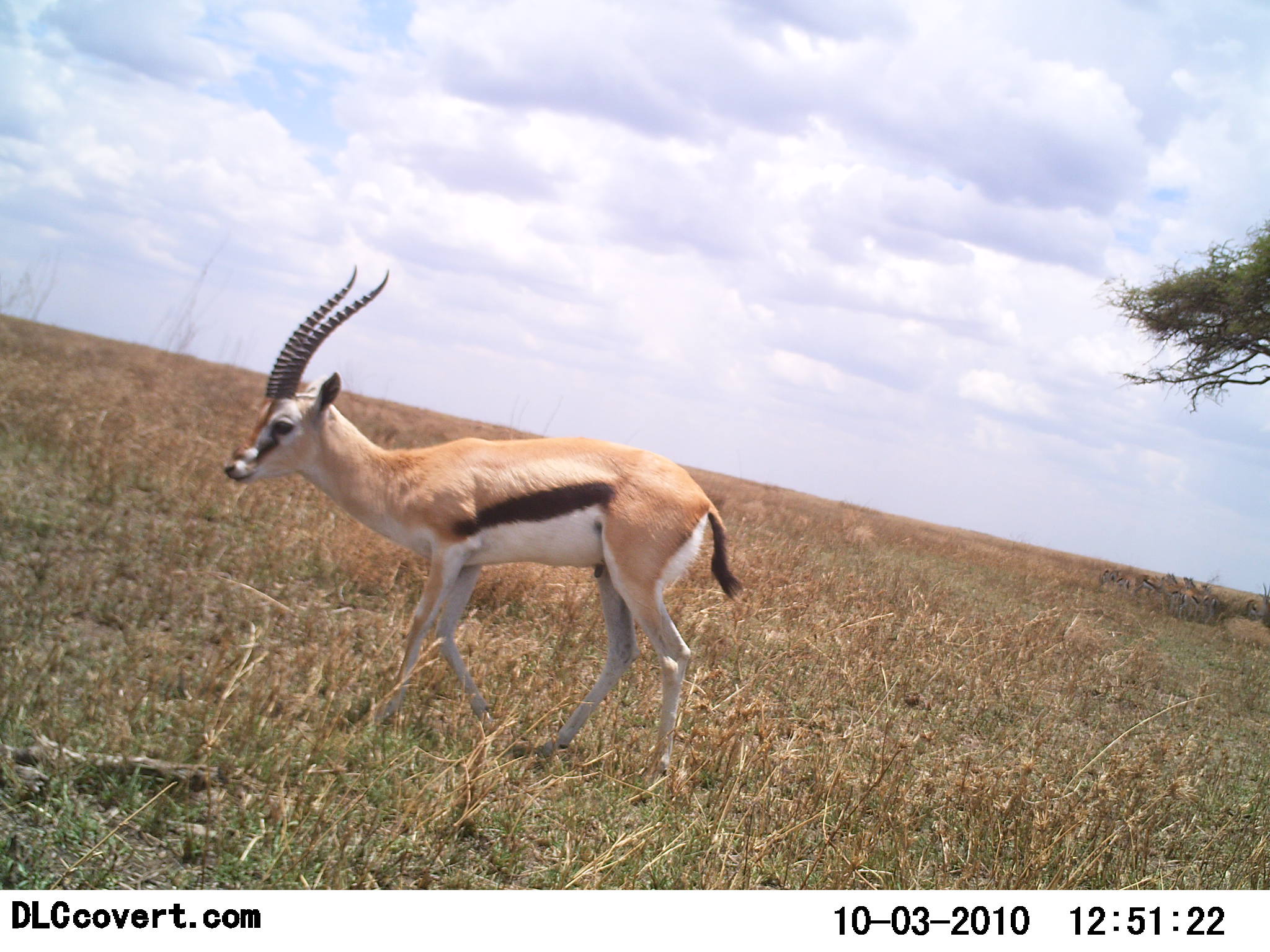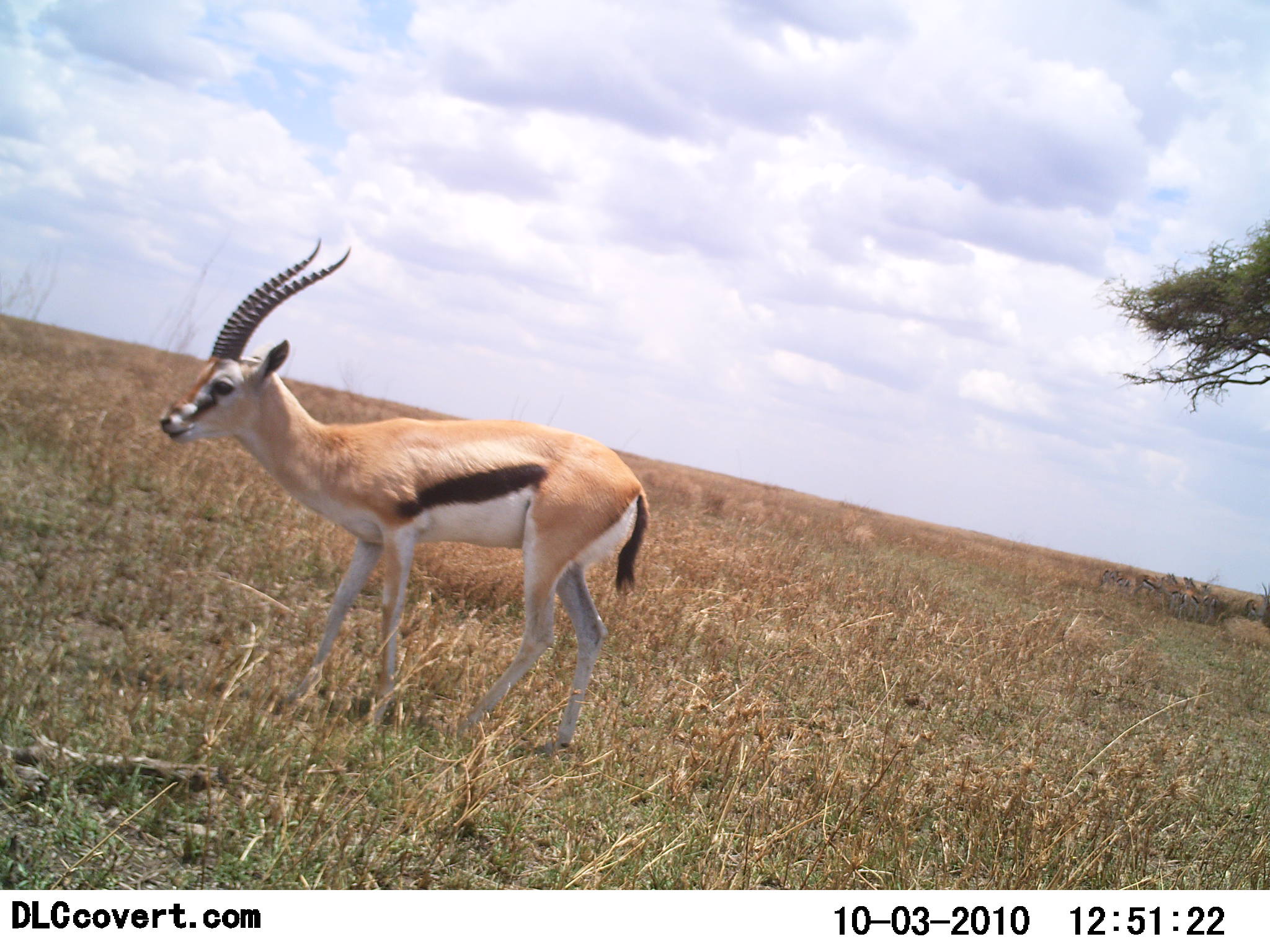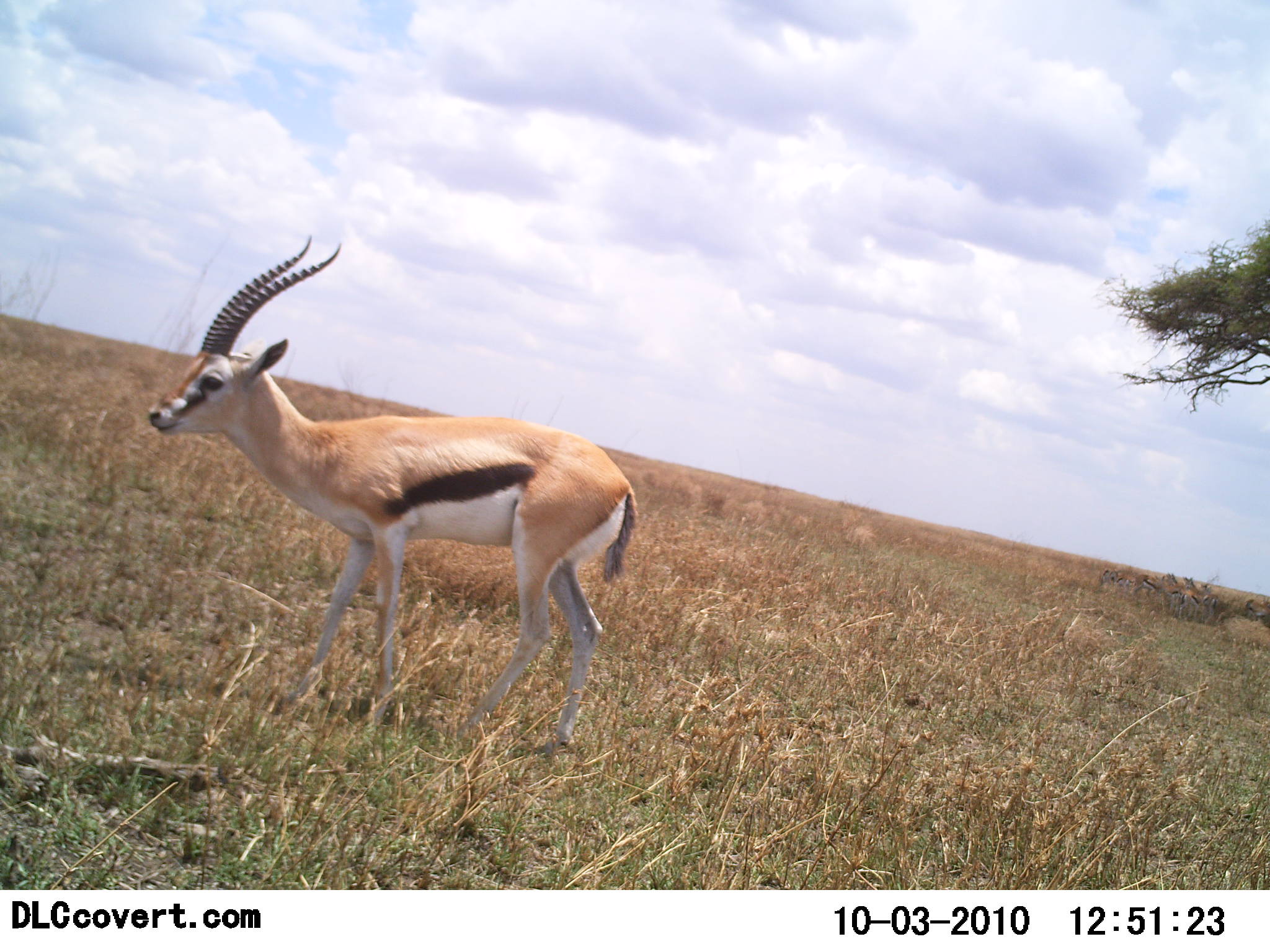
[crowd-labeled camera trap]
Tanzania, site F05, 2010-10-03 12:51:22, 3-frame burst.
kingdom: Animalia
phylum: Chordata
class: Mammalia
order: Artiodactyla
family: Bovidae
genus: Eudorcas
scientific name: Eudorcas thomsonii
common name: thomson's gazelle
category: gazellethomsons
Gazellethomsons (thomson's gazelle) (Eudorcas thomsonii), count 1. Behavior (volunteer vote fractions): standing 57%, resting 0%, moving 50%, interacting 0%. Young present (vote fraction): 0%. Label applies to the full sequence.